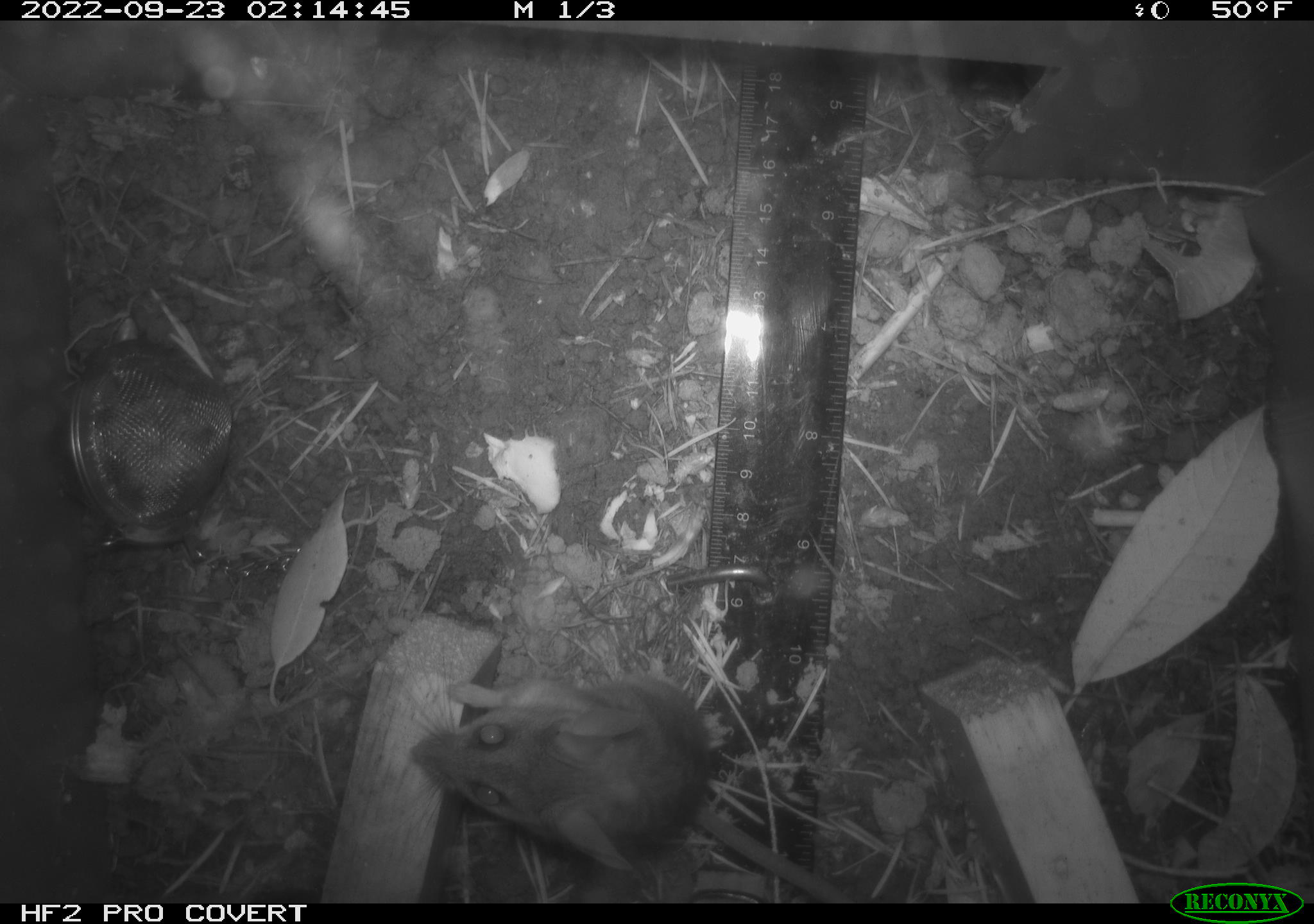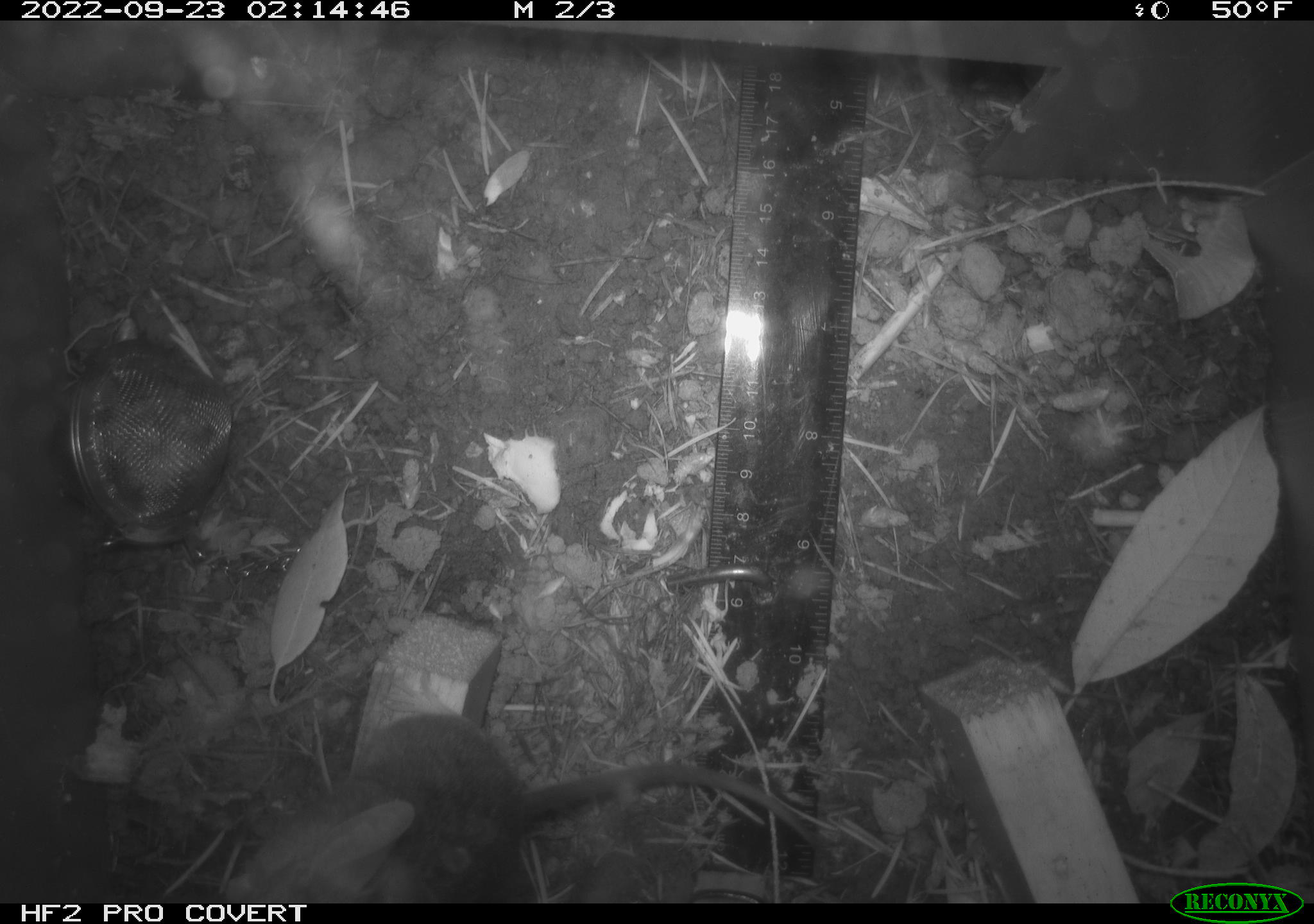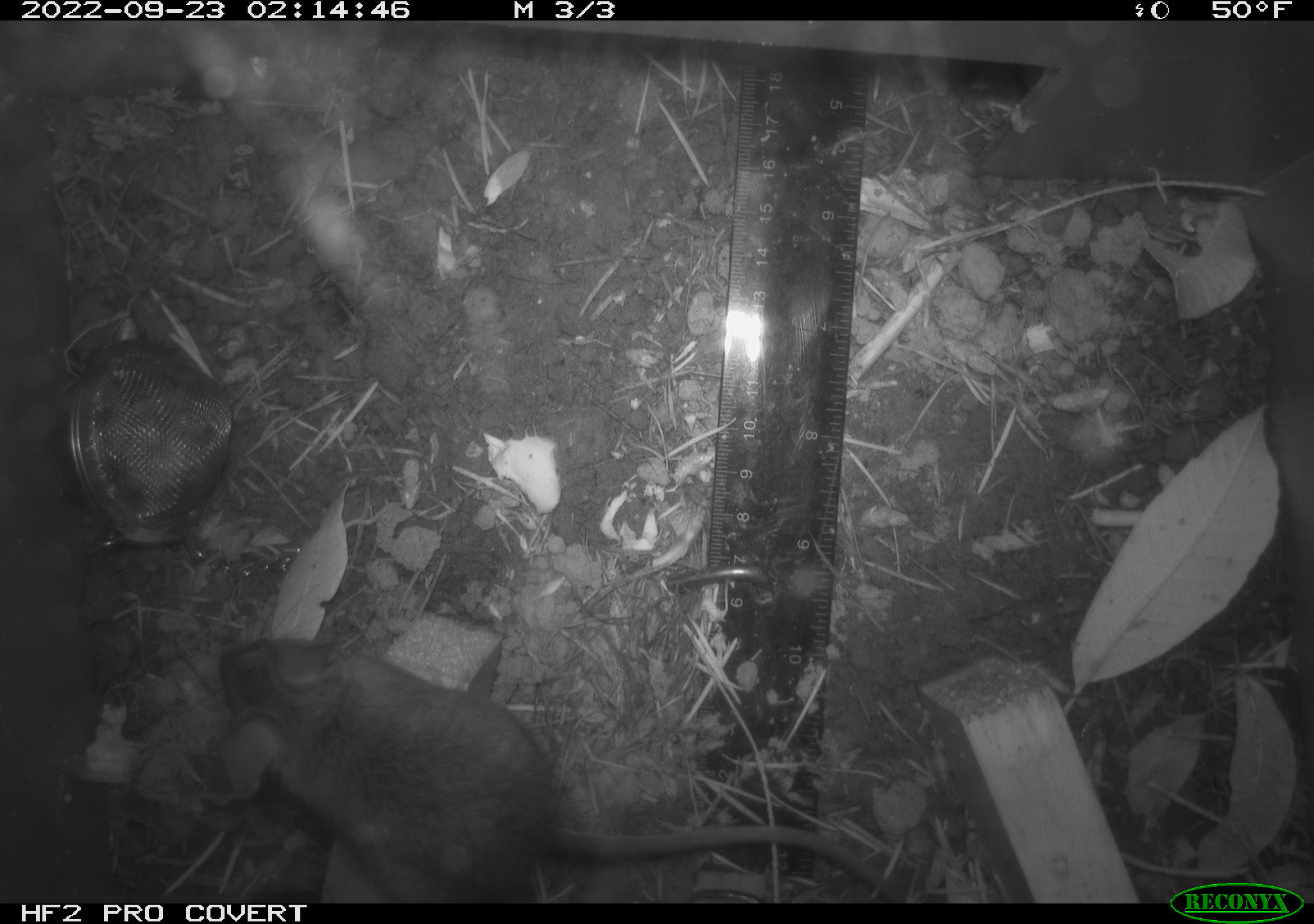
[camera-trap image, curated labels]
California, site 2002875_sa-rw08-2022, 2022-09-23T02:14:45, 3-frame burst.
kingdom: Animalia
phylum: Chordata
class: Mammalia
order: Rodentia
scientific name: Rodentia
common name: mouse species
Mouse species (Rodentia).